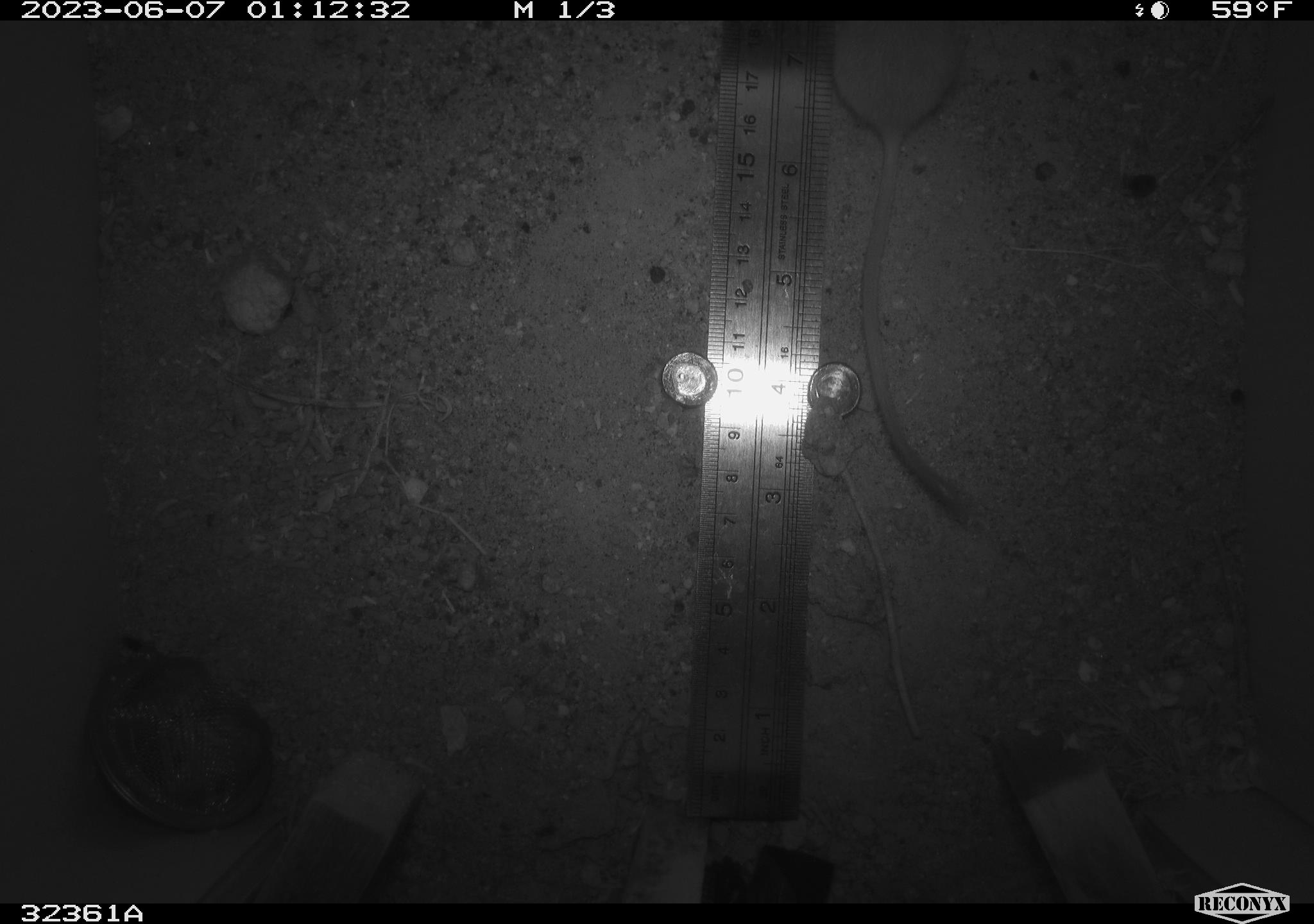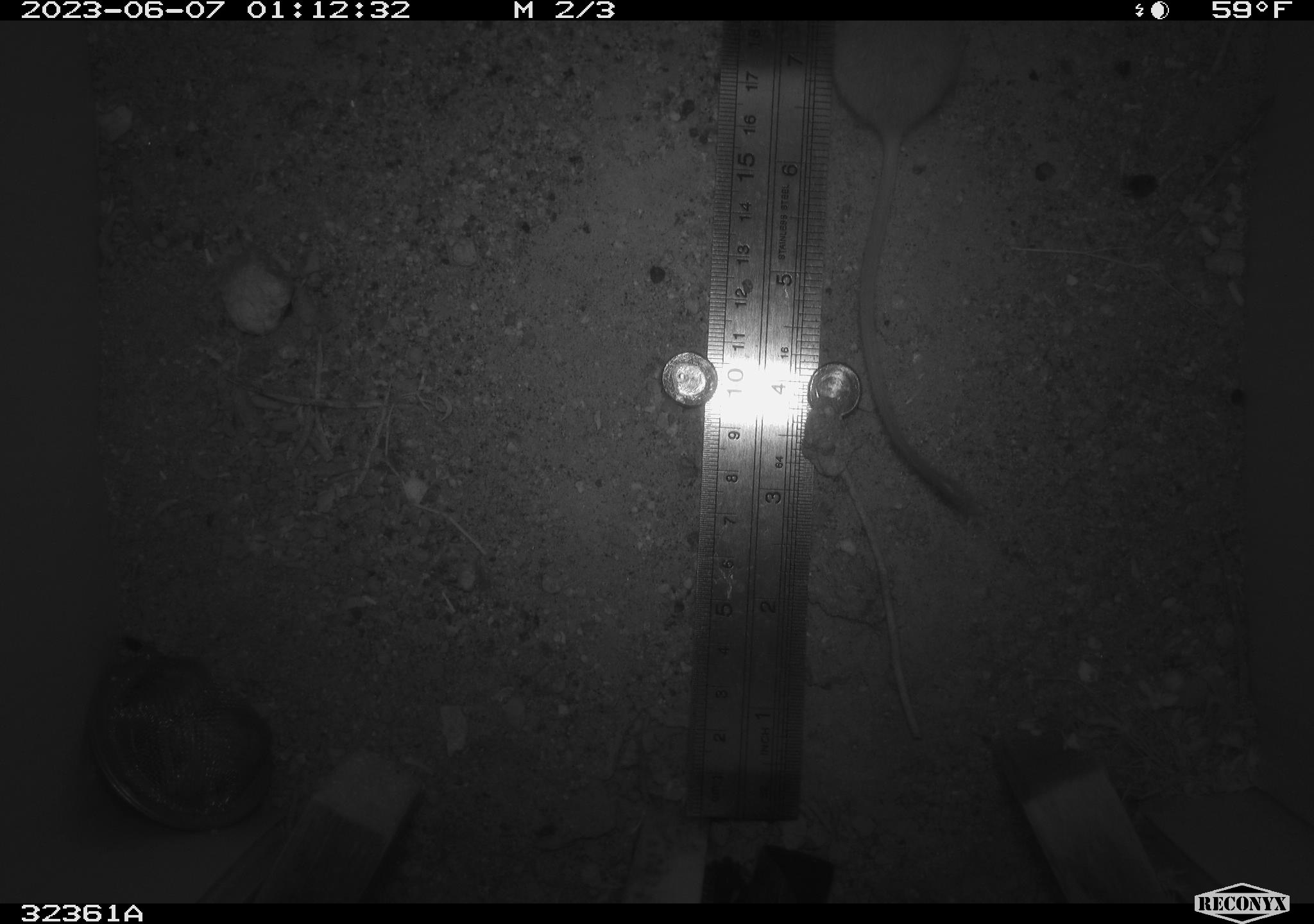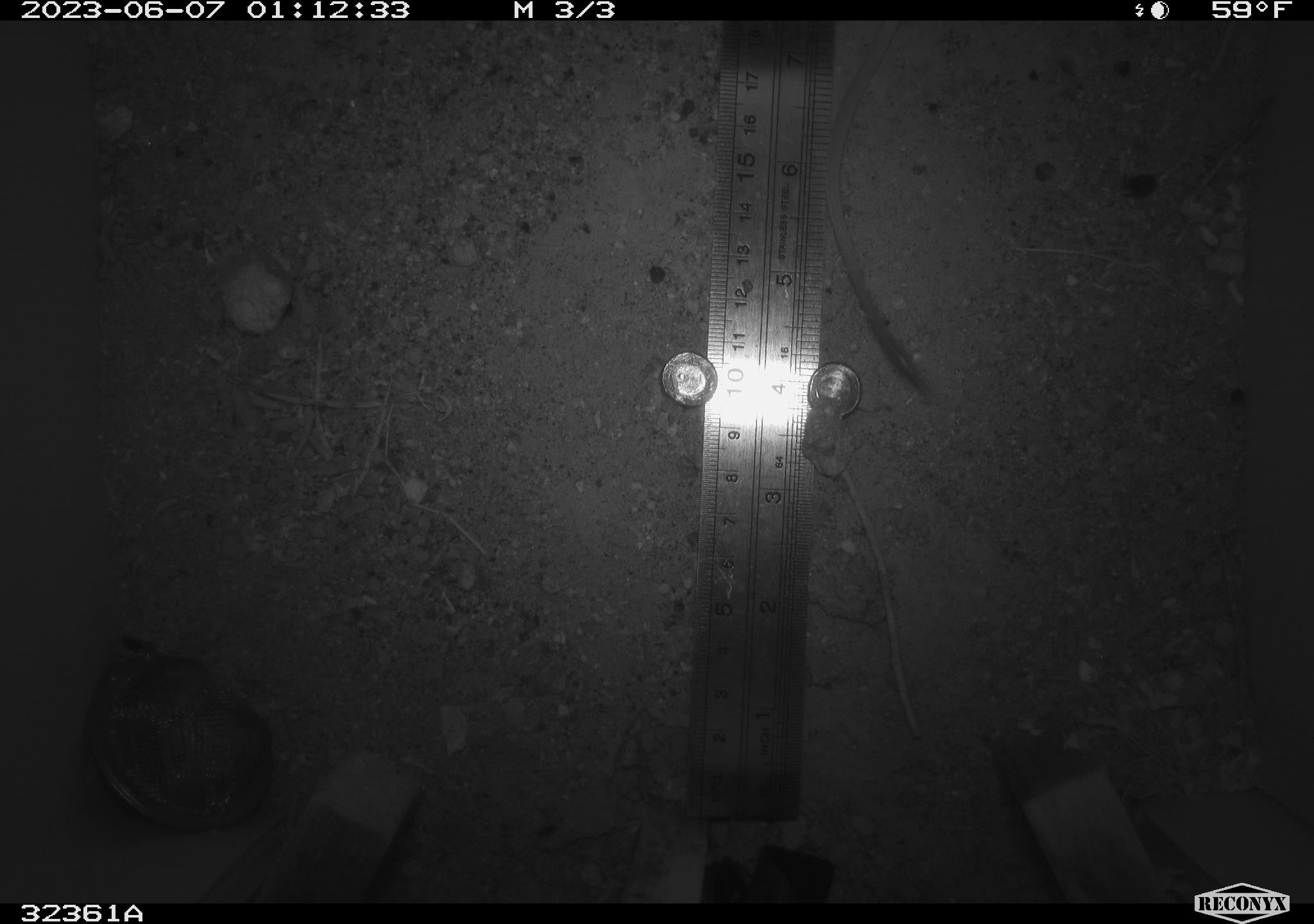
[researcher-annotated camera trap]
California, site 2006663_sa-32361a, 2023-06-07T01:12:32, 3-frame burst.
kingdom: Animalia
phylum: Chordata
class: Mammalia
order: Rodentia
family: Heteromyidae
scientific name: Heteromyidae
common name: kangaroo rats and pocket mice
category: heteromyidae family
Heteromyidae family (kangaroo rats and pocket mice) (Heteromyidae).